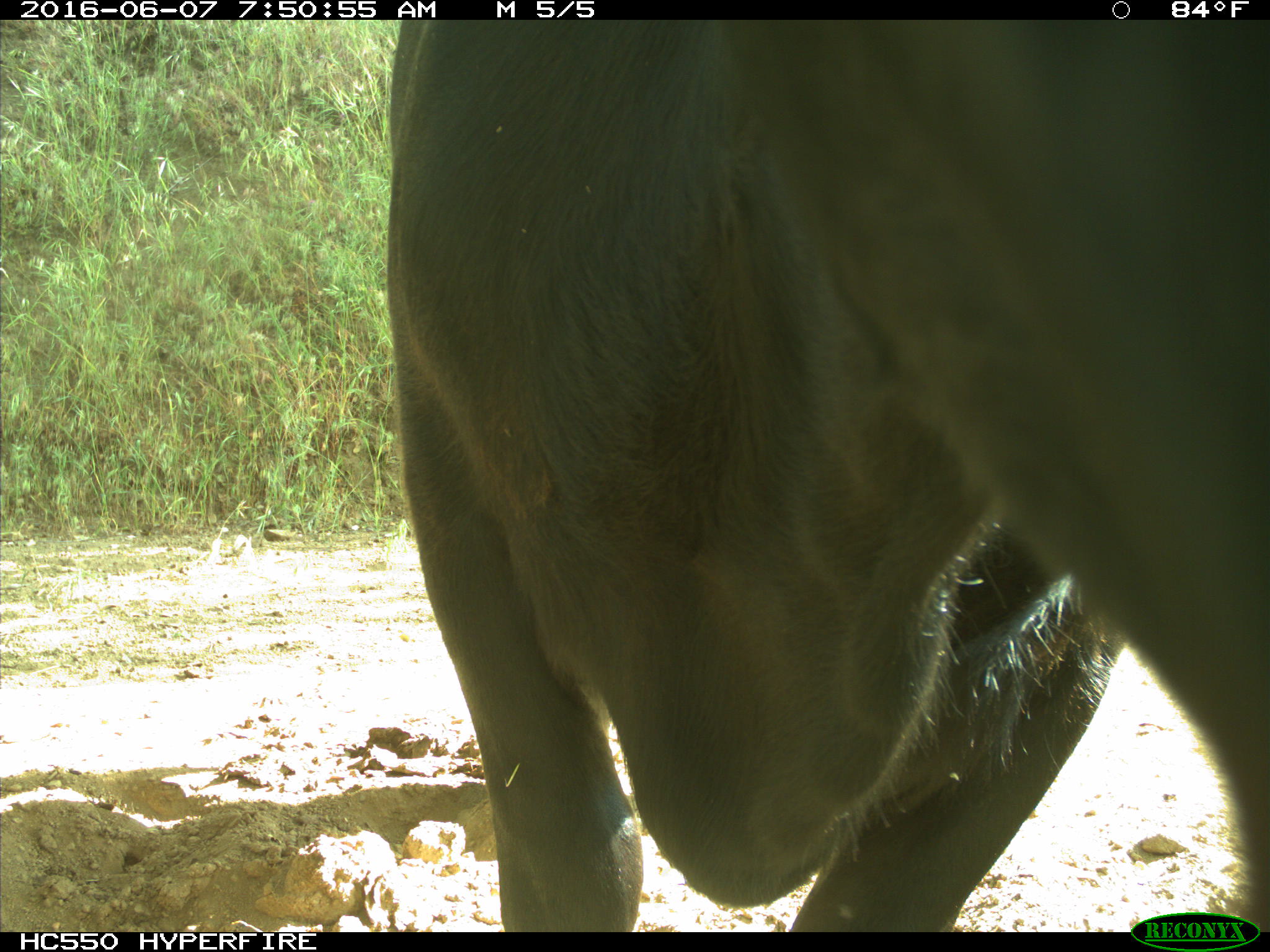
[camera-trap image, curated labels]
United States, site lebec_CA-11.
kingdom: Animalia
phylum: Chordata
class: Mammalia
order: Artiodactyla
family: Bovidae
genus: Bos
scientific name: Bos taurus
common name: domestic cow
Bos taurus (domestic cow).